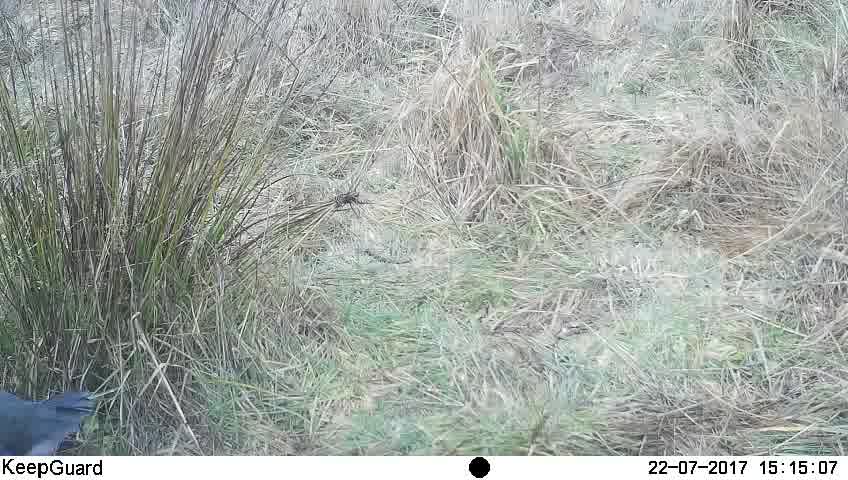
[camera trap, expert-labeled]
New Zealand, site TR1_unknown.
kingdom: Animalia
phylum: Chordata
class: Aves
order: Gruiformes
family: Rallidae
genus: Porphyrio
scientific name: Porphyrio mantelli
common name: takahe